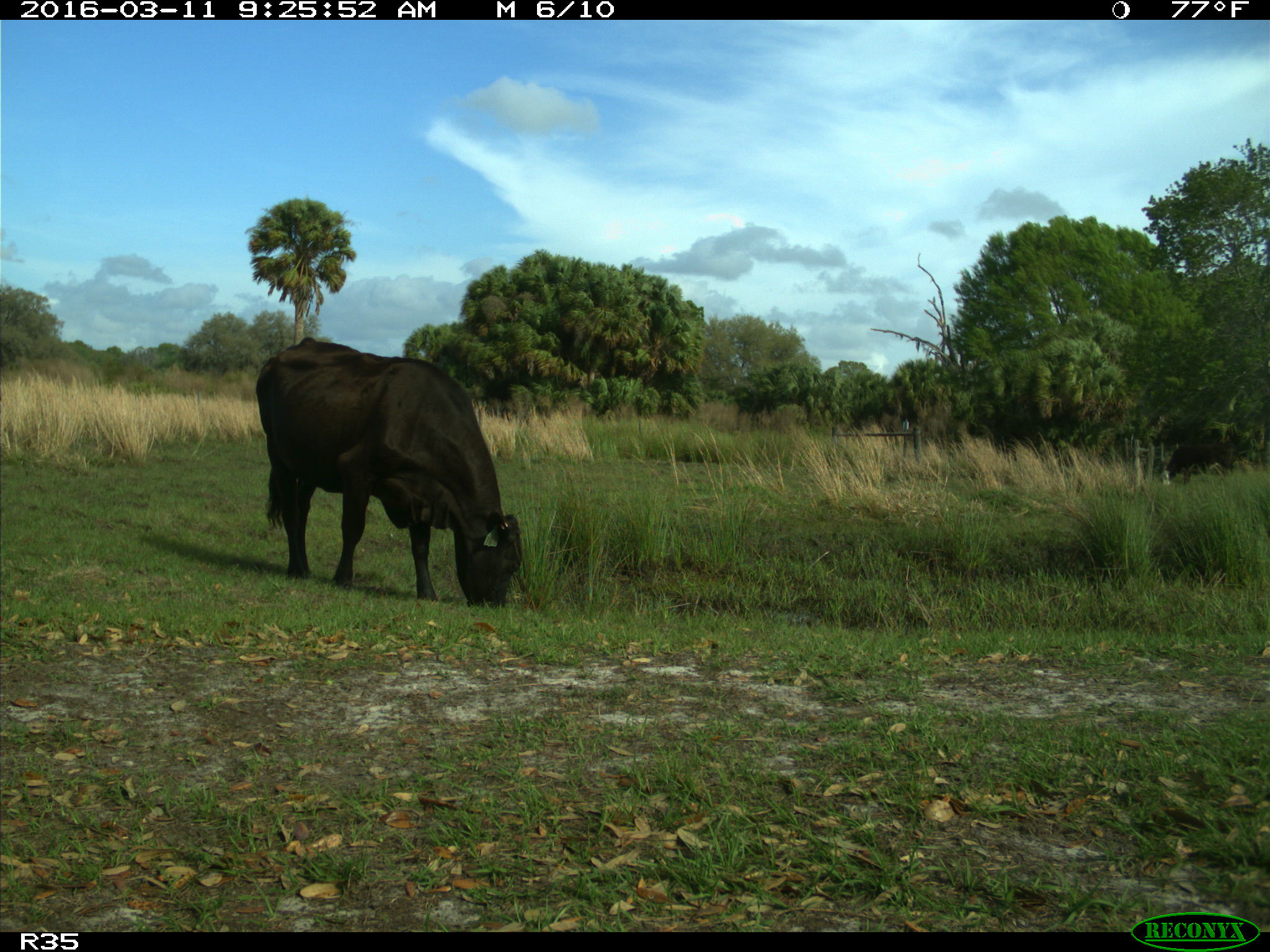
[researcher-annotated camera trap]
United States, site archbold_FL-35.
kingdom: Animalia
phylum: Chordata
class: Mammalia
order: Artiodactyla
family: Bovidae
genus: Bos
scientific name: Bos taurus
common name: domestic cow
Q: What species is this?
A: Bos taurus (domestic cow).